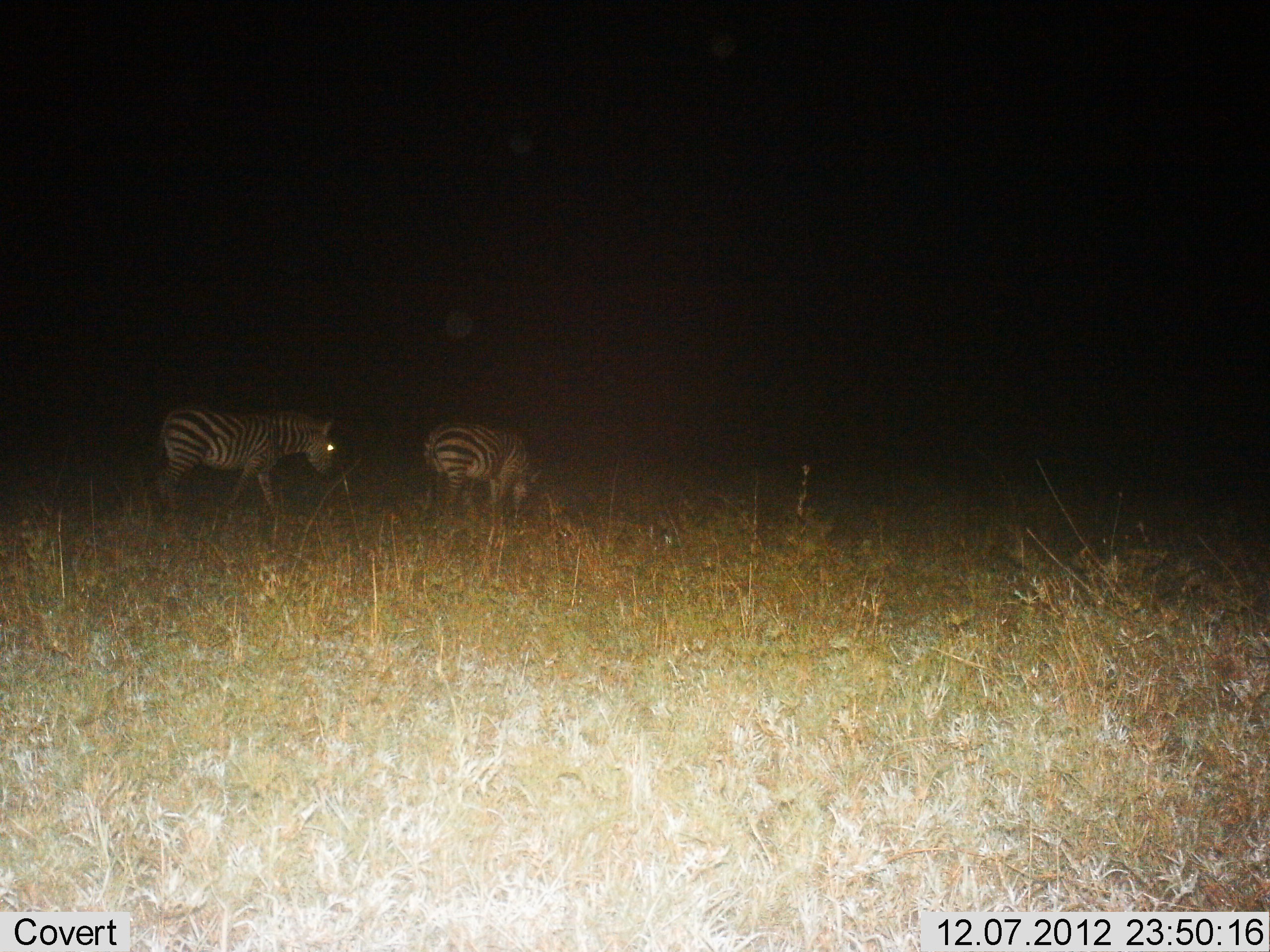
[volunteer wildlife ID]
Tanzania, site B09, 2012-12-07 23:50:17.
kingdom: Animalia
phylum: Chordata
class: Mammalia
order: Perissodactyla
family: Equidae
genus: Equus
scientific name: Equus quagga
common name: plains zebra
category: zebra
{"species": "zebra (plains zebra) (Equus quagga)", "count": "2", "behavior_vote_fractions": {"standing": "70%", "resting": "0%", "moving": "10%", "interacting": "0%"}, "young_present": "0%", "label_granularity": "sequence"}